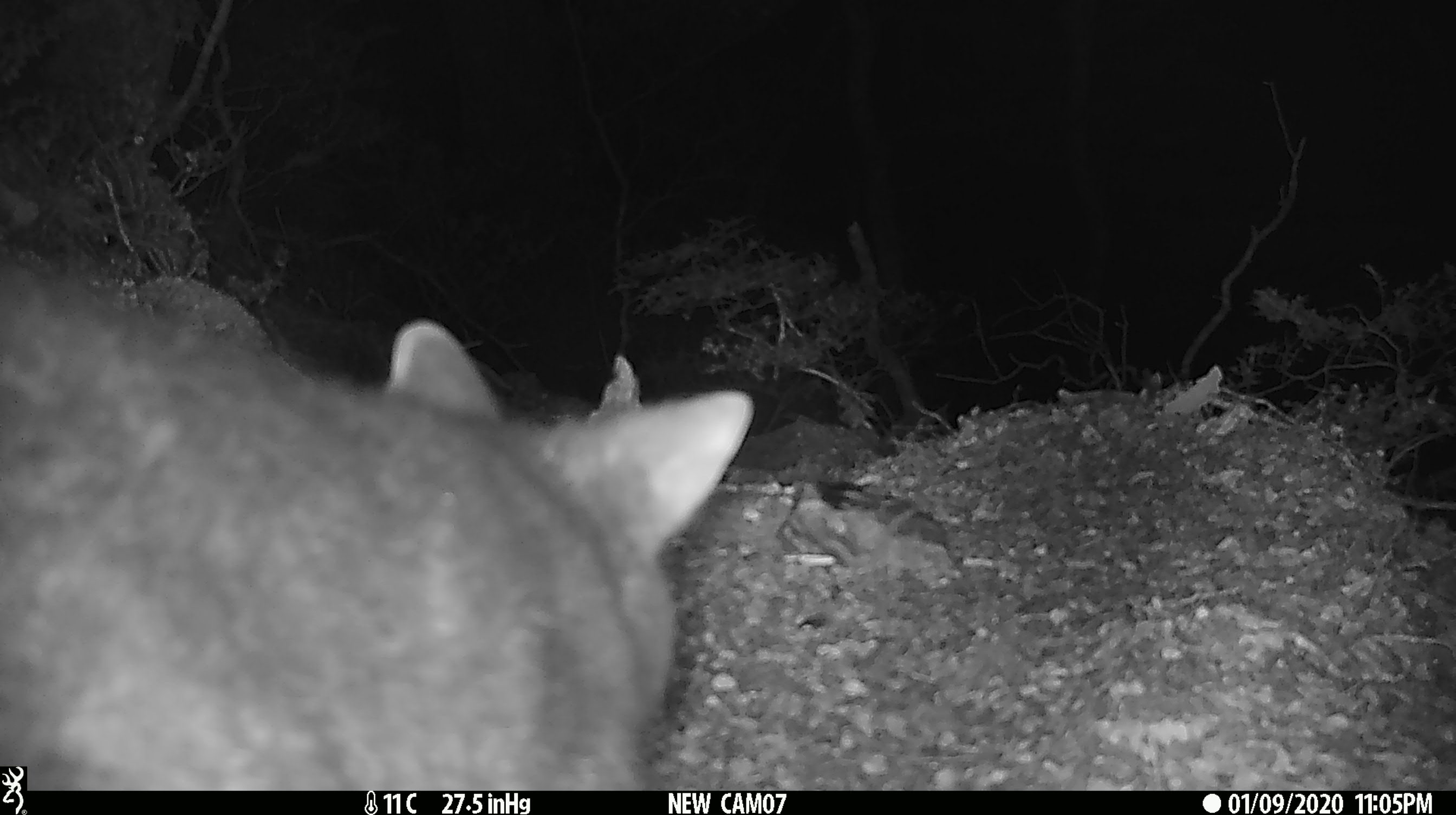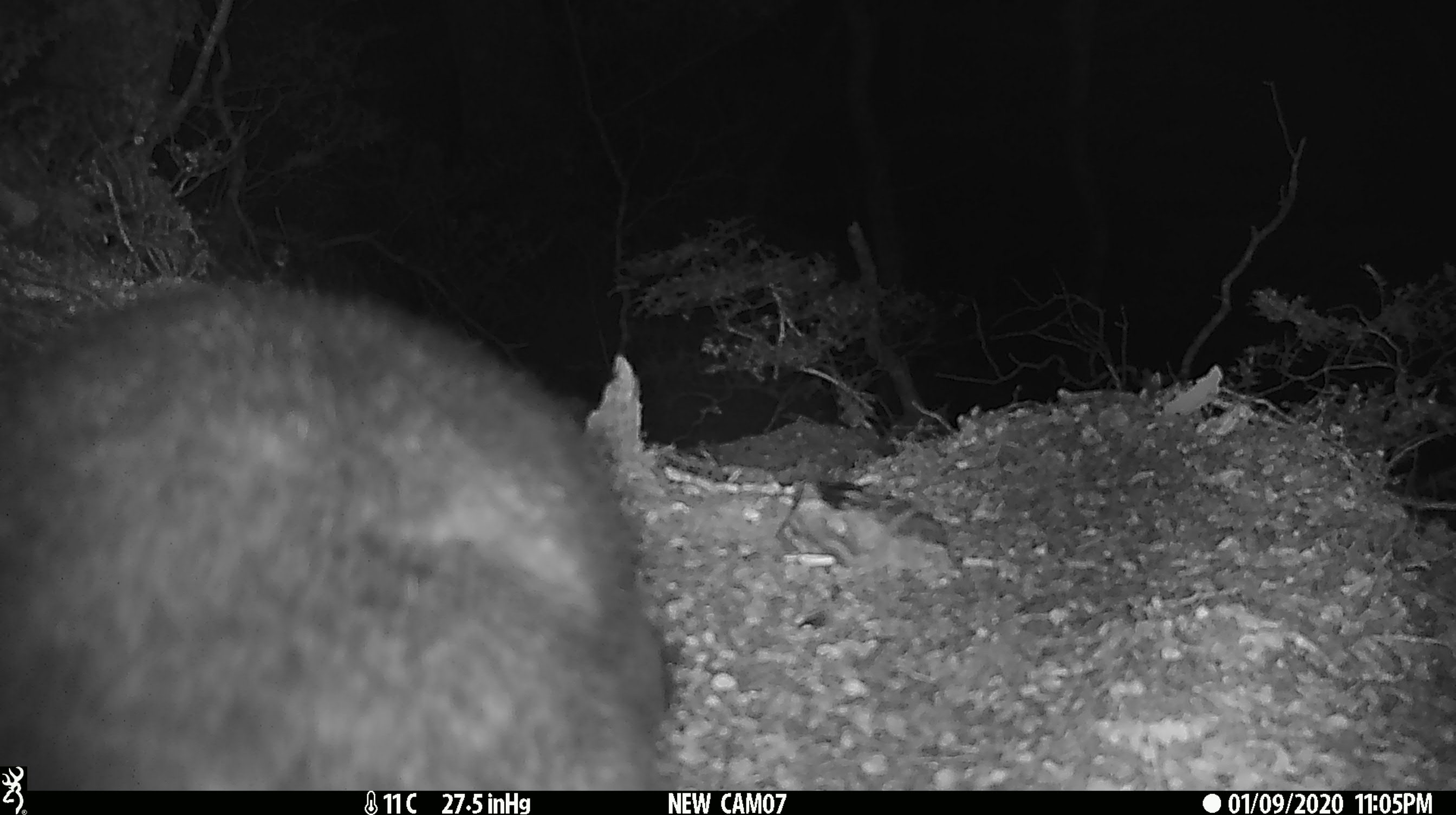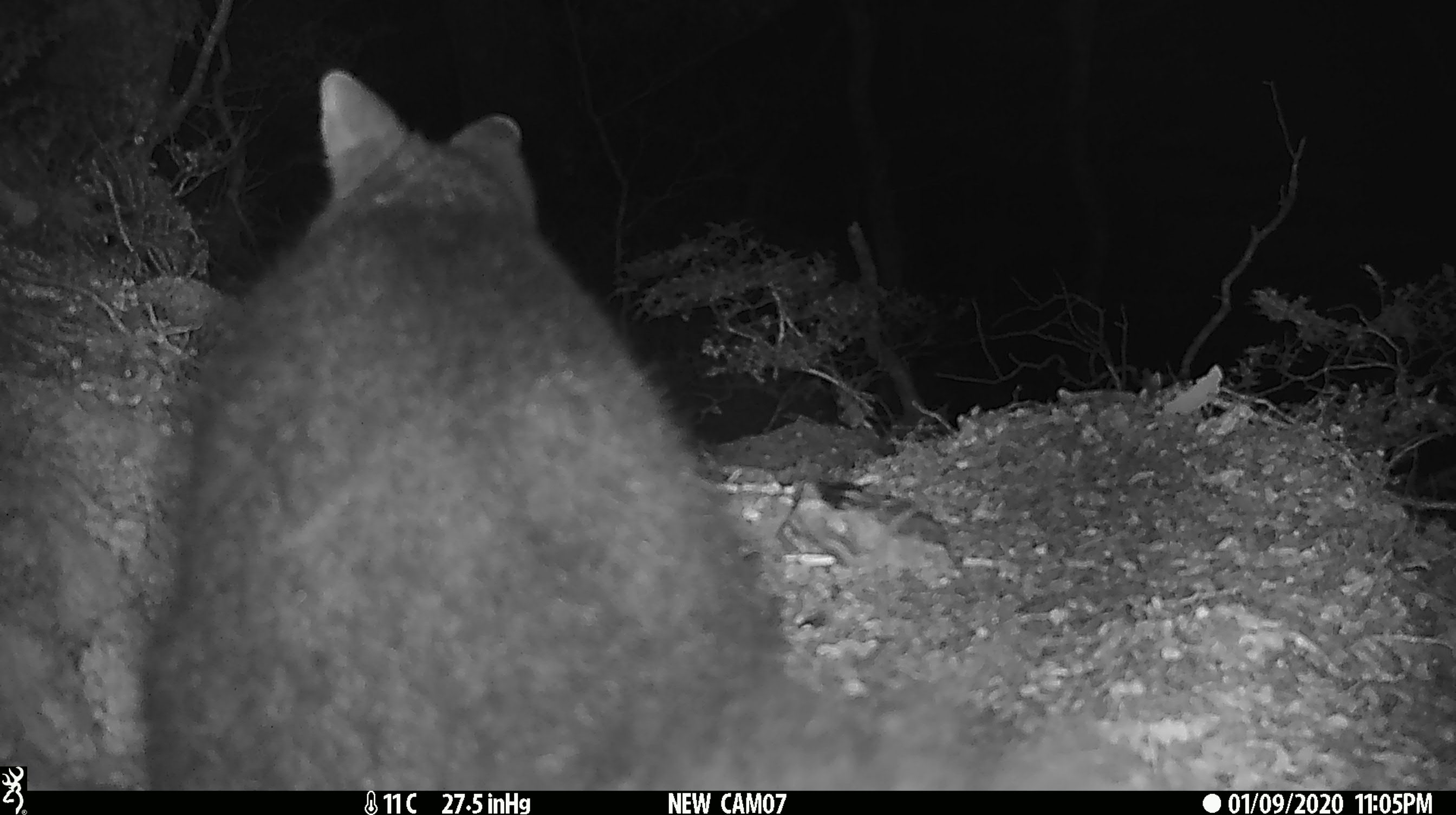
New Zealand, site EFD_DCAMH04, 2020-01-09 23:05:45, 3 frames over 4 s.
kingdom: Animalia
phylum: Chordata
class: Mammalia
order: Diprotodontia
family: Phalangeridae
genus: Trichosurus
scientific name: Trichosurus vulpecula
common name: common brushtail possum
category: possum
Possum (common brushtail possum) (Trichosurus vulpecula).